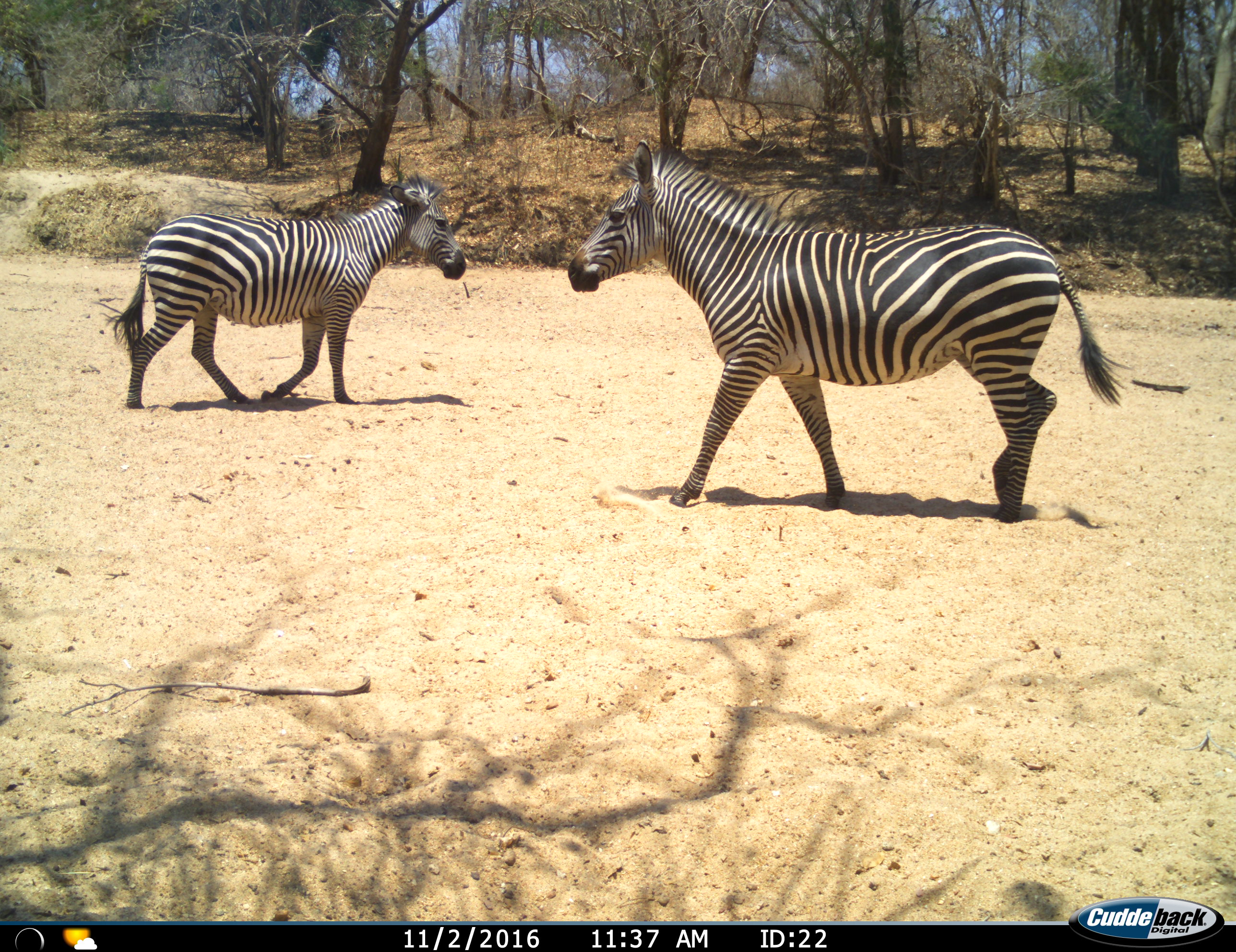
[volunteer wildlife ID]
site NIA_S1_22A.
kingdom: Animalia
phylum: Chordata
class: Mammalia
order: Perissodactyla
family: Equidae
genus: Equus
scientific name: Equus quagga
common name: plains zebra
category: zebraplains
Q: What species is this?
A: Zebraplains (plains zebra) (Equus quagga).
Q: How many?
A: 2.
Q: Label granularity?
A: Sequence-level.